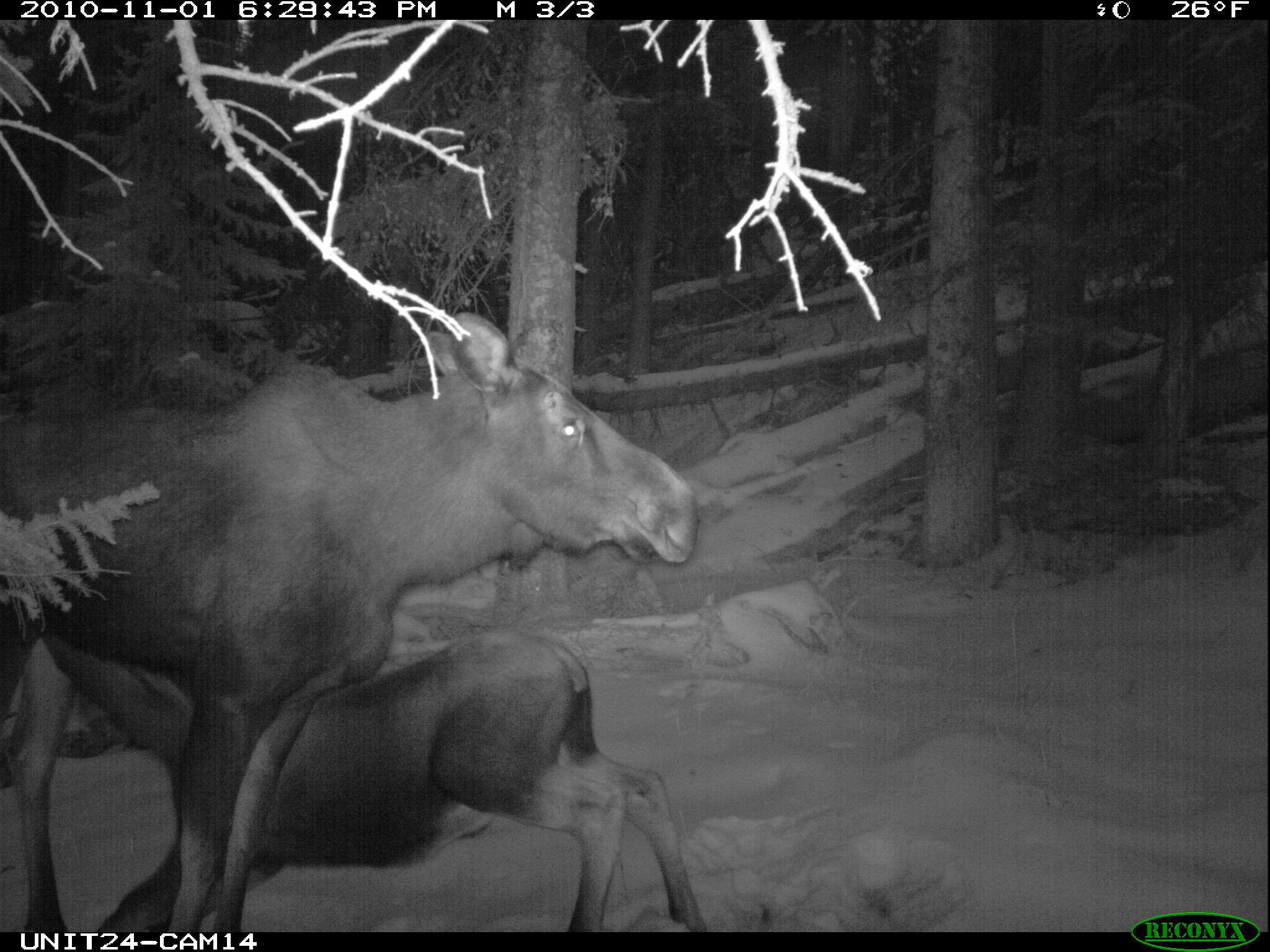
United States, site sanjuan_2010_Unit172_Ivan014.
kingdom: Animalia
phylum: Chordata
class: Mammalia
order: Artiodactyla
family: Cervidae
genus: Alces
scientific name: Alces alces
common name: moose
Alces alces (moose).